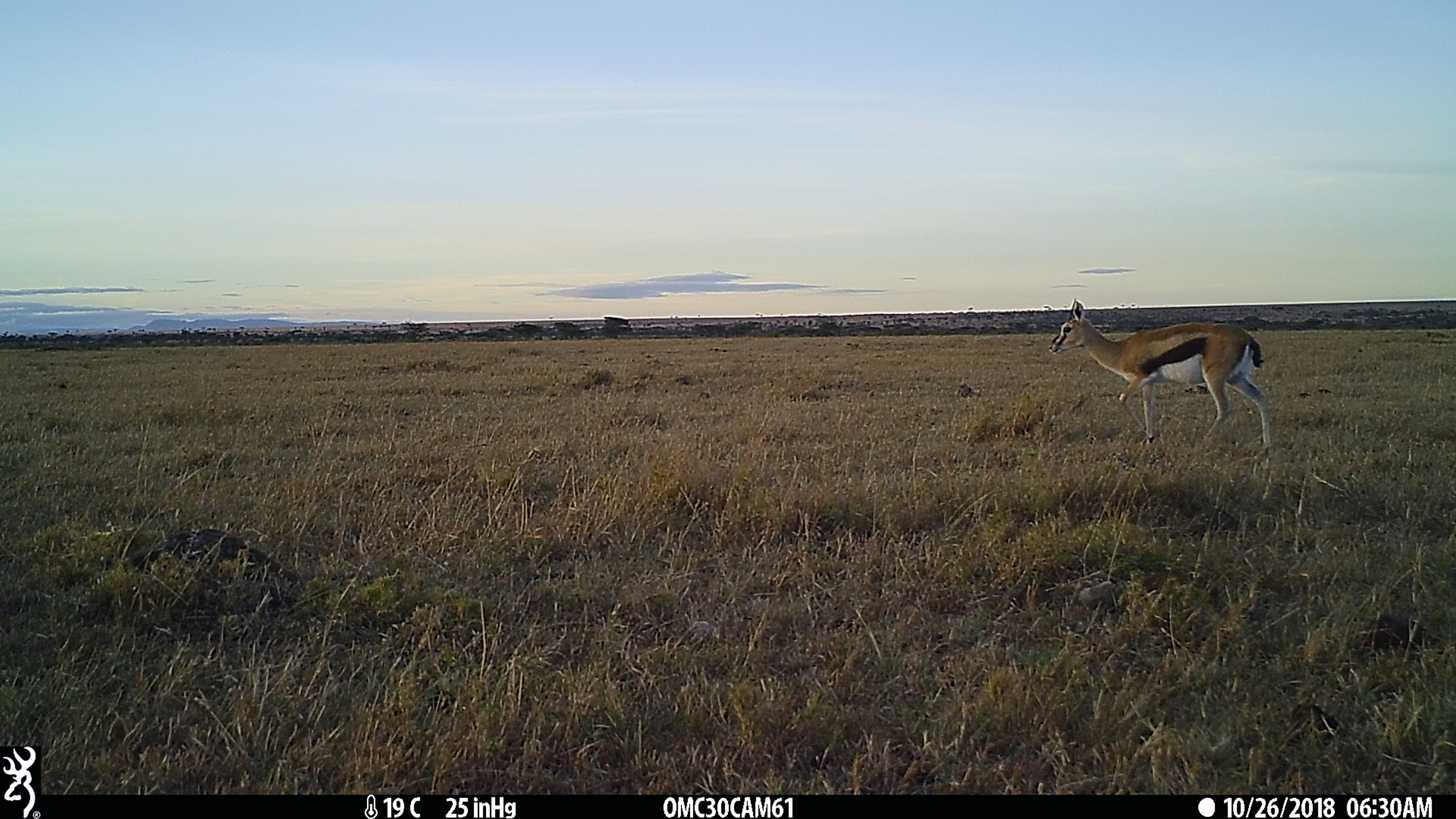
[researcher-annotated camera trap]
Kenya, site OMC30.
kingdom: Animalia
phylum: Chordata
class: Mammalia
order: Artiodactyla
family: Bovidae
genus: Eudorcas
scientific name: Eudorcas thomsonii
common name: thomon's gazelle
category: gazelle thomsons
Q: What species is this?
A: Gazelle thomsons (thomon's gazelle) (Eudorcas thomsonii).